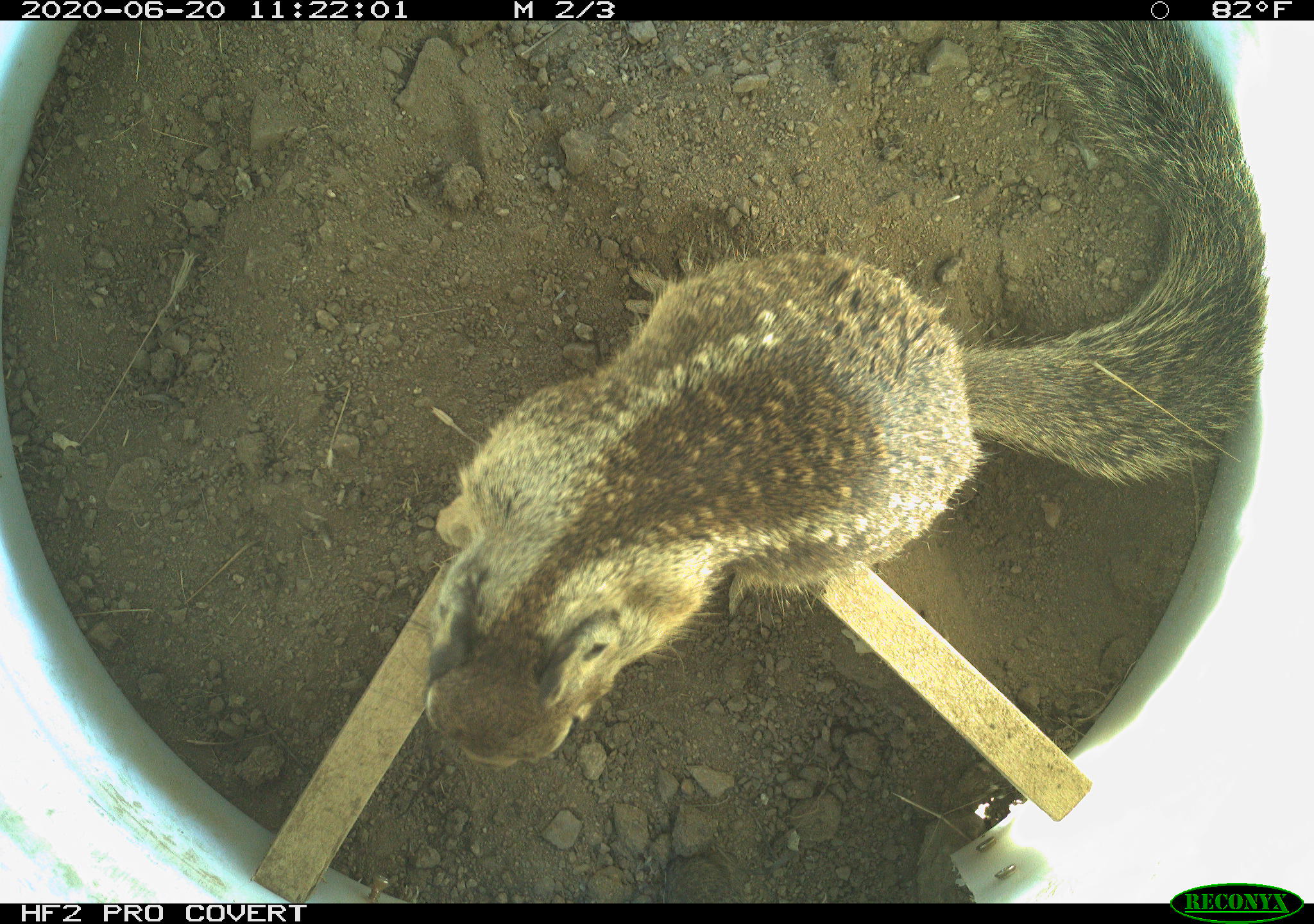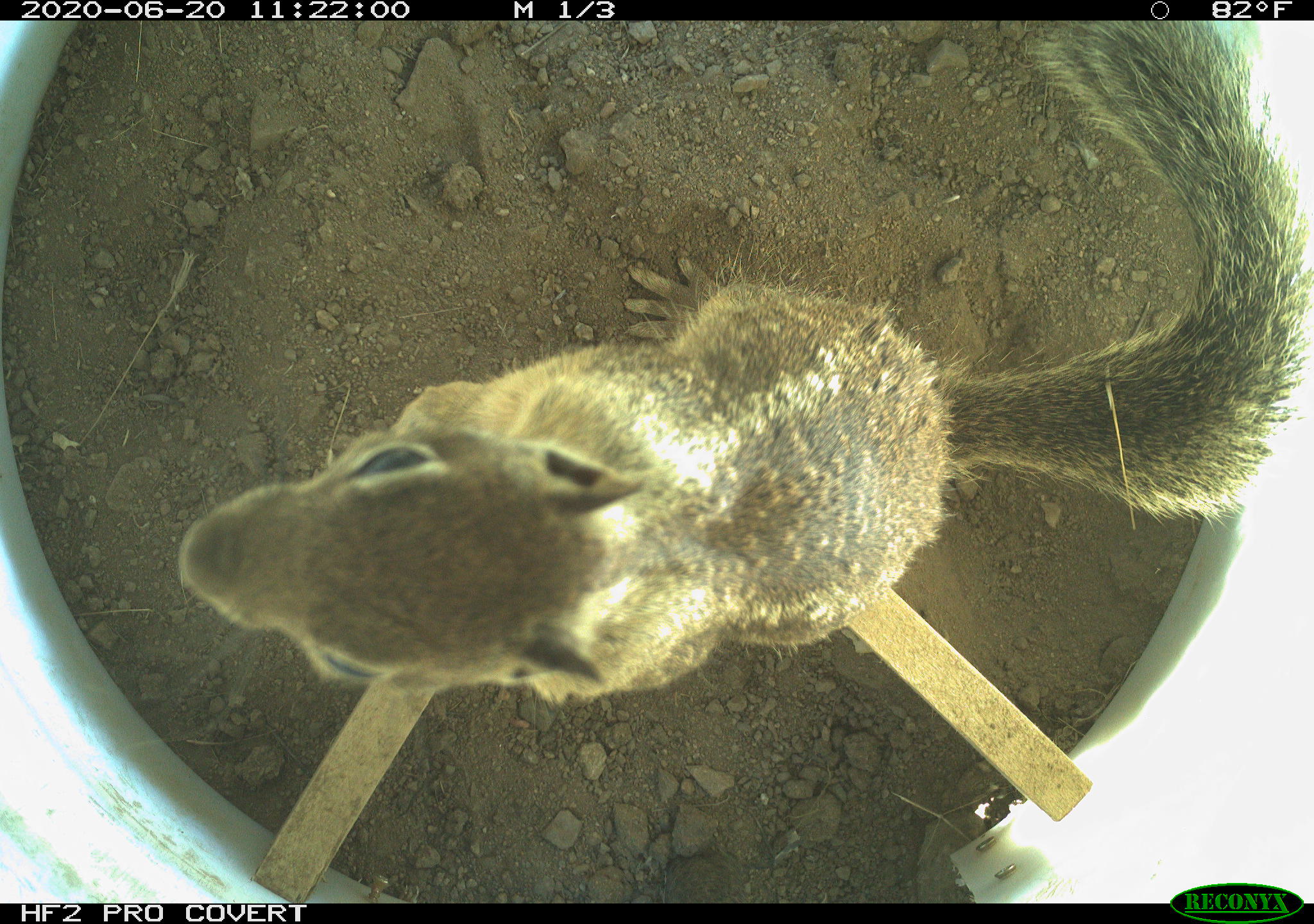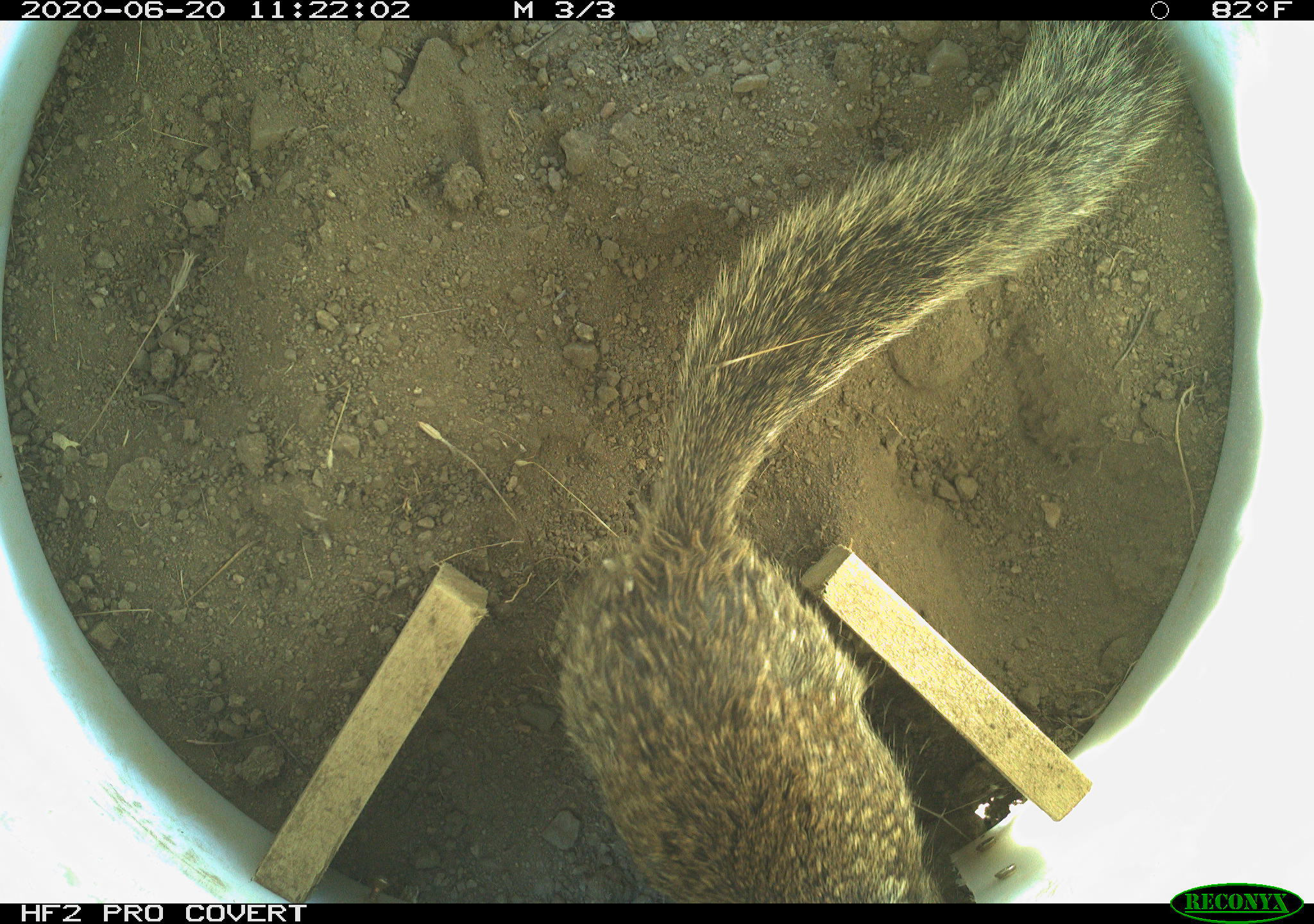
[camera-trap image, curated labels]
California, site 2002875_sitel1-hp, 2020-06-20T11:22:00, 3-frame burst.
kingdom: Animalia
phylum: Chordata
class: Mammalia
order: Rodentia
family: Sciuridae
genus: Otospermophilus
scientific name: Otospermophilus beecheyi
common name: california ground squirrel